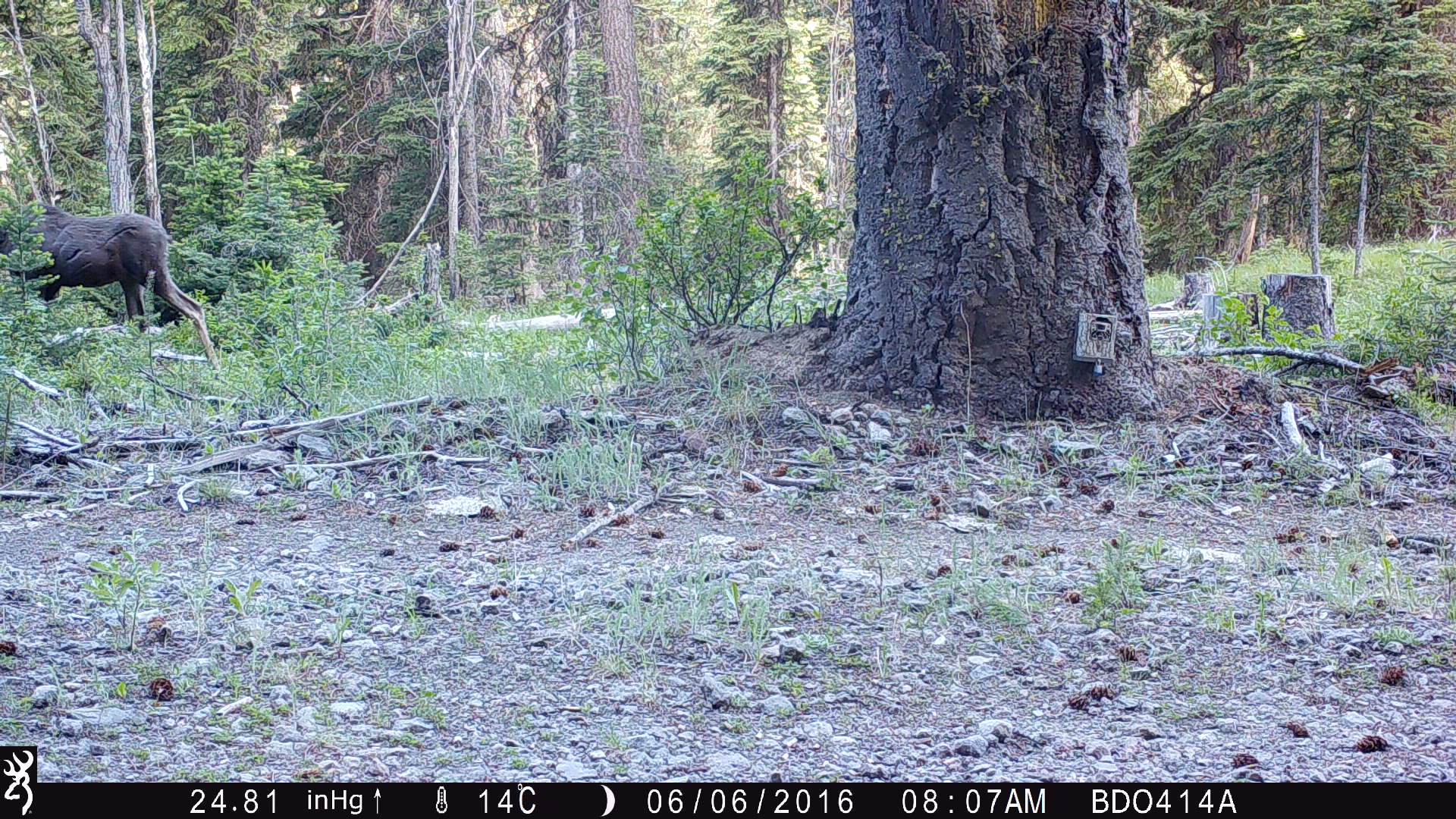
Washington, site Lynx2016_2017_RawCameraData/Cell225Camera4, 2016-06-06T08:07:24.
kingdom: Animalia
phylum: Chordata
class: Mammalia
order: Artiodactyla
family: Cervidae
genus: Alces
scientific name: Alces alces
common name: moose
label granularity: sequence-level